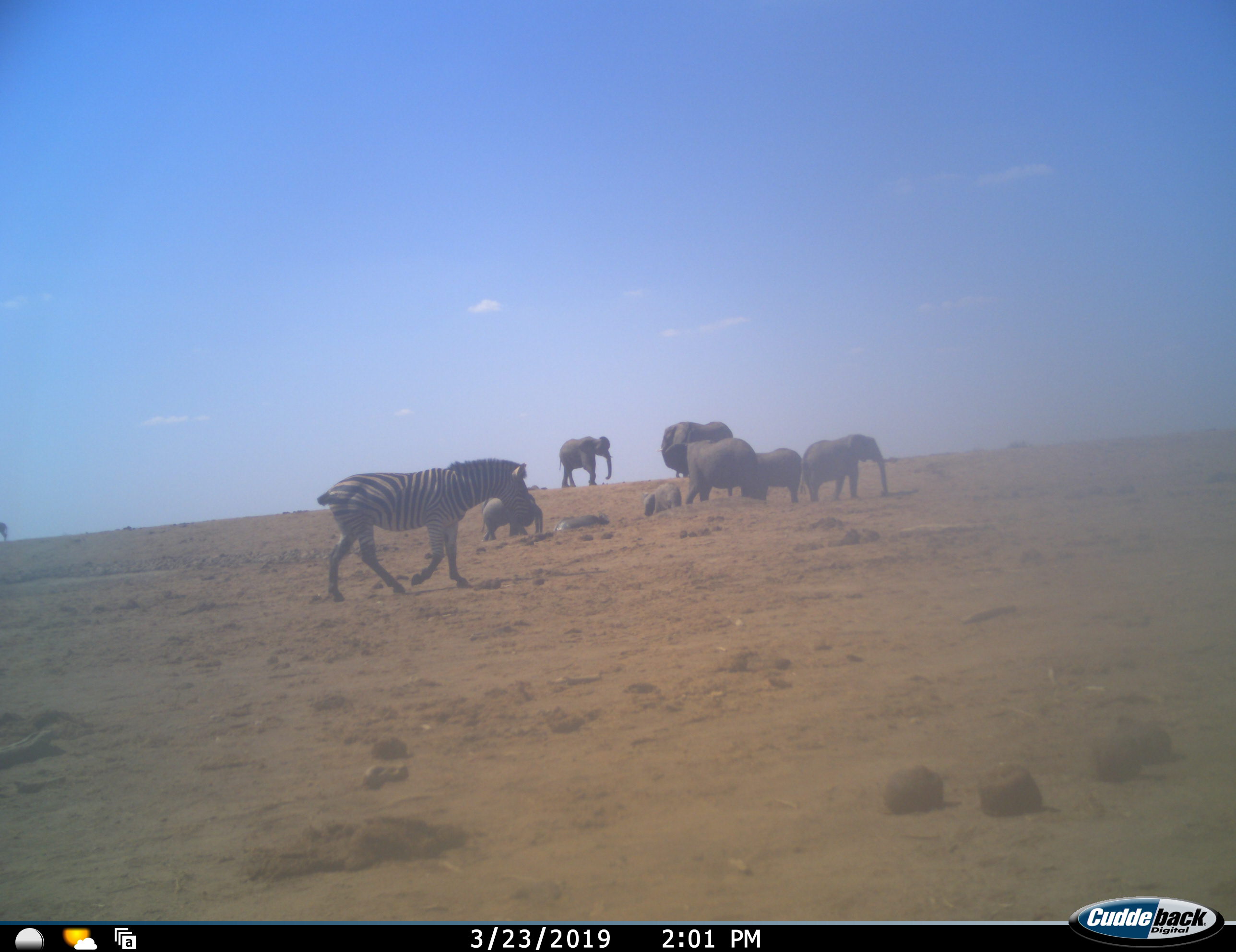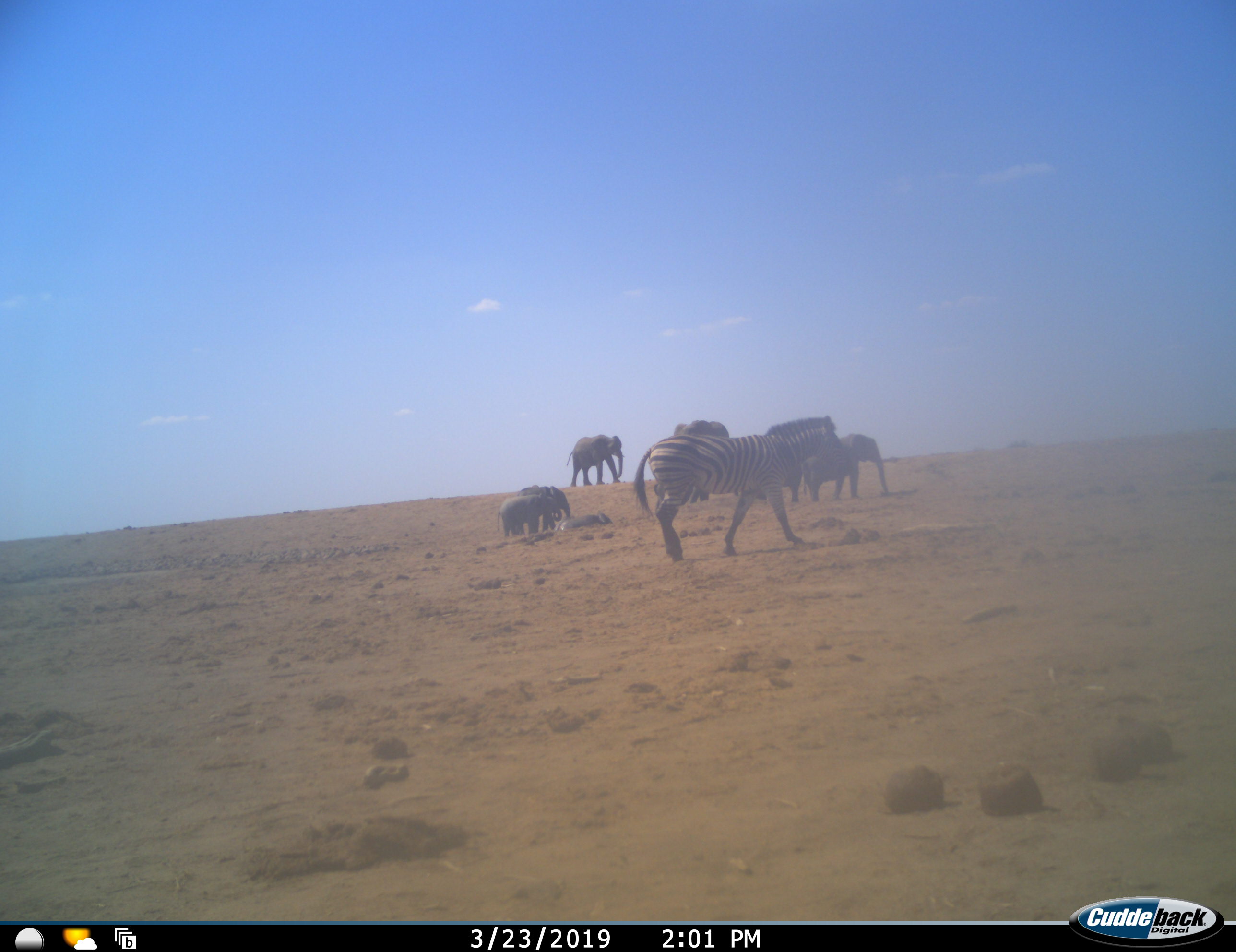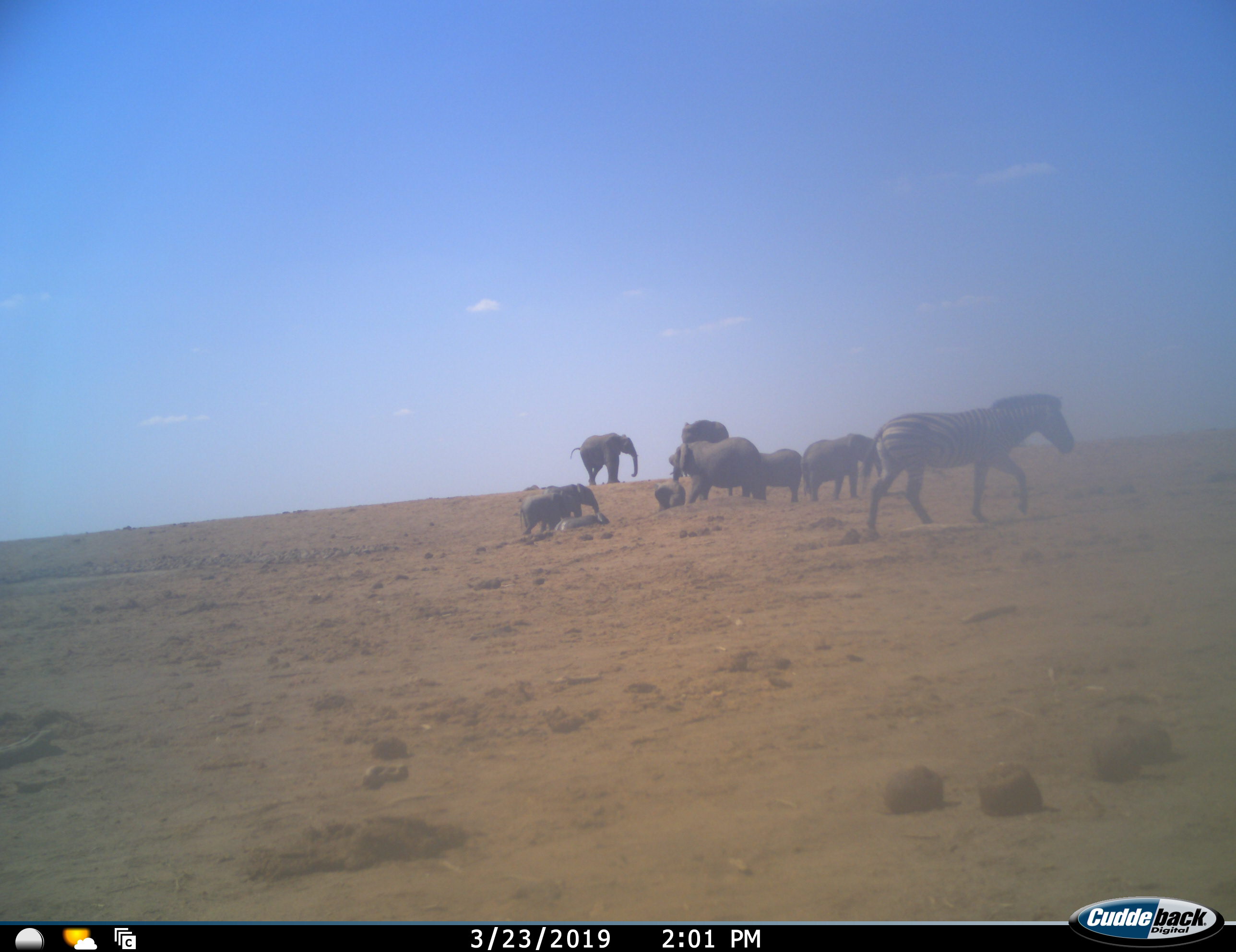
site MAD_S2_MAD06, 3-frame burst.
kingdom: Animalia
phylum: Chordata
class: Mammalia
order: Proboscidea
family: Elephantidae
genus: Loxodonta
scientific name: Loxodonta africana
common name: african bush elephant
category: elephant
Elephant (african bush elephant) (Loxodonta africana), count 9. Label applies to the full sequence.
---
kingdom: Animalia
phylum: Chordata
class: Mammalia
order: Perissodactyla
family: Equidae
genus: Equus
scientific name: Equus quagga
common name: plains zebra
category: zebraplains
Zebraplains (plains zebra) (Equus quagga), count 1. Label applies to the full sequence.